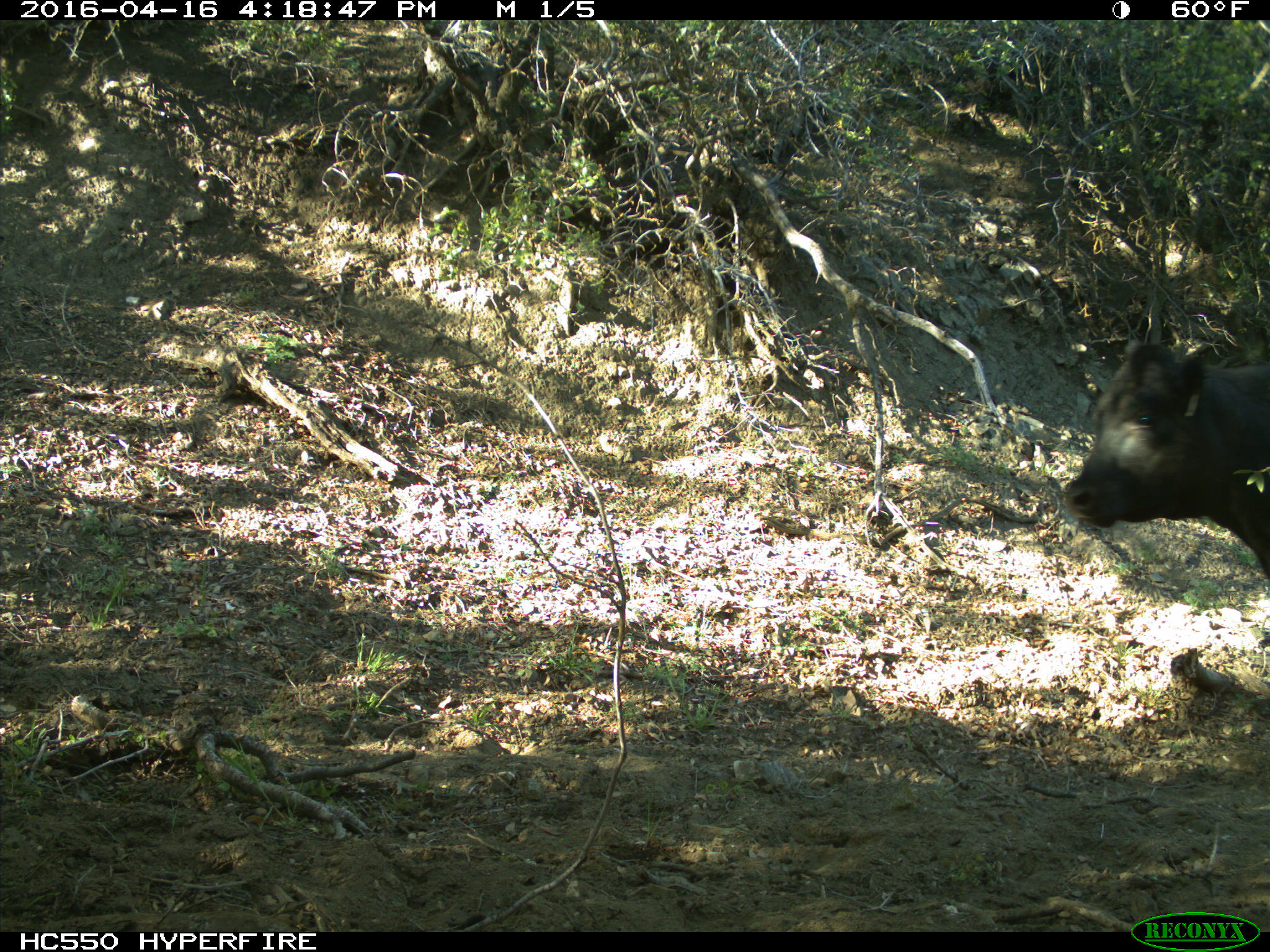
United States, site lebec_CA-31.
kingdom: Animalia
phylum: Chordata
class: Mammalia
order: Artiodactyla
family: Bovidae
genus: Bos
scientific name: Bos taurus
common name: domestic cow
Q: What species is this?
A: Bos taurus (domestic cow).